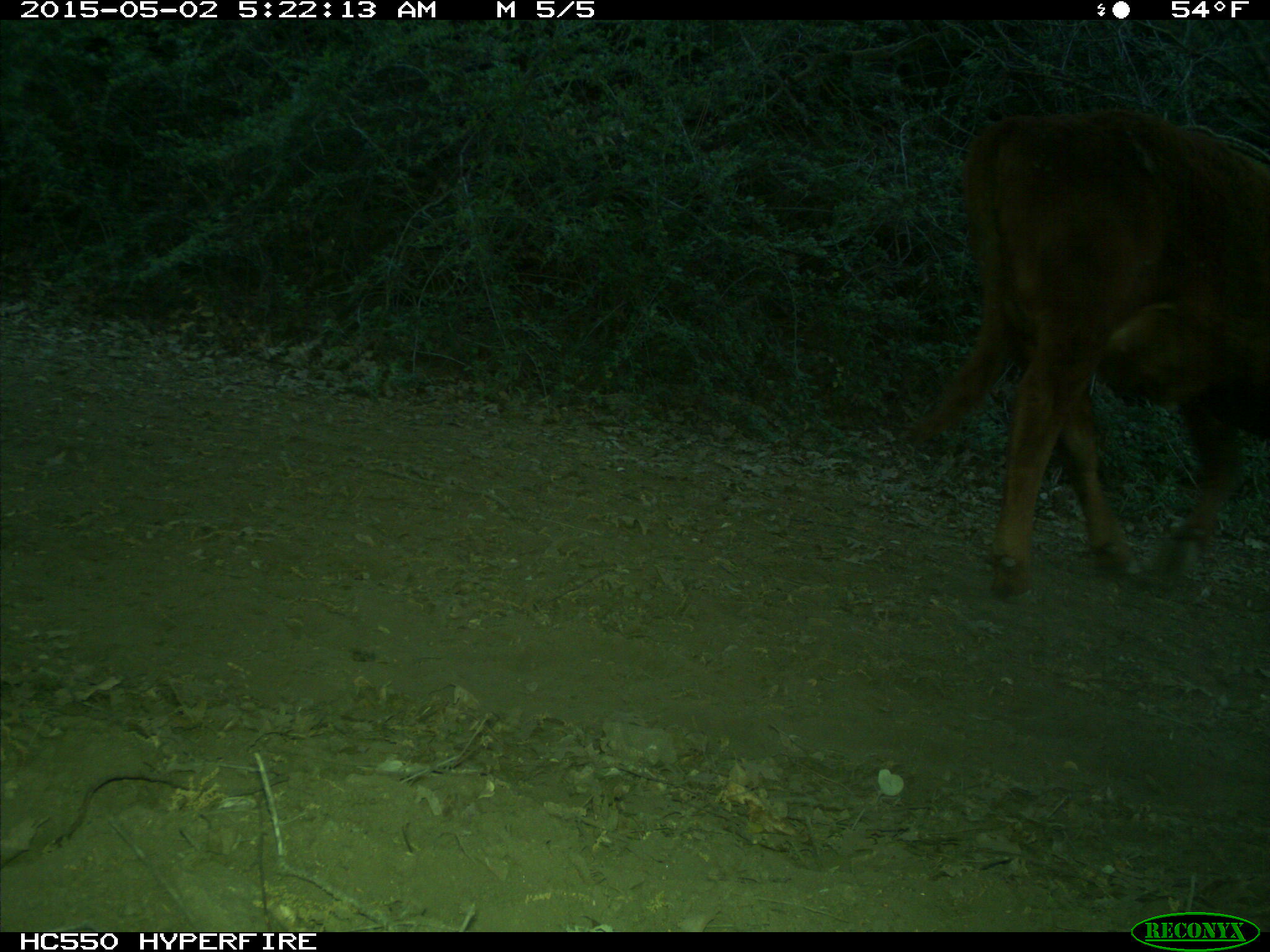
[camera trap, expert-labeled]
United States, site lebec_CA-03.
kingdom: Animalia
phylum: Chordata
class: Mammalia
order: Artiodactyla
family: Bovidae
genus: Bos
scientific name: Bos taurus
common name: domestic cow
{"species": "Bos taurus (domestic cow)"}